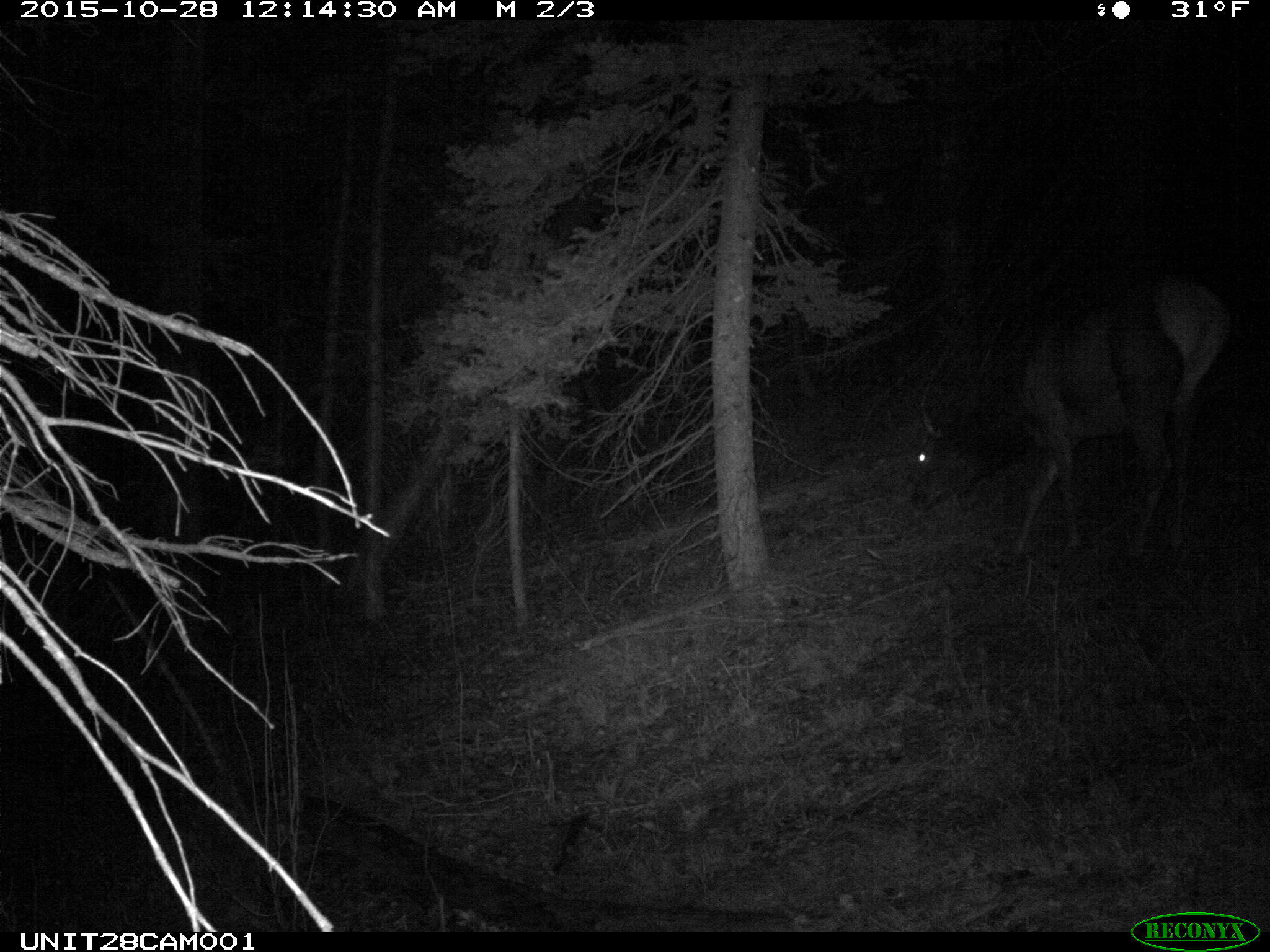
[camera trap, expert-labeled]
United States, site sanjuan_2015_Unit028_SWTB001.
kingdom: Animalia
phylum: Chordata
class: Mammalia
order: Artiodactyla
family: Cervidae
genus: Cervus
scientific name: Cervus elaphus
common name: red deer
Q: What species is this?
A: Cervus elaphus (red deer).